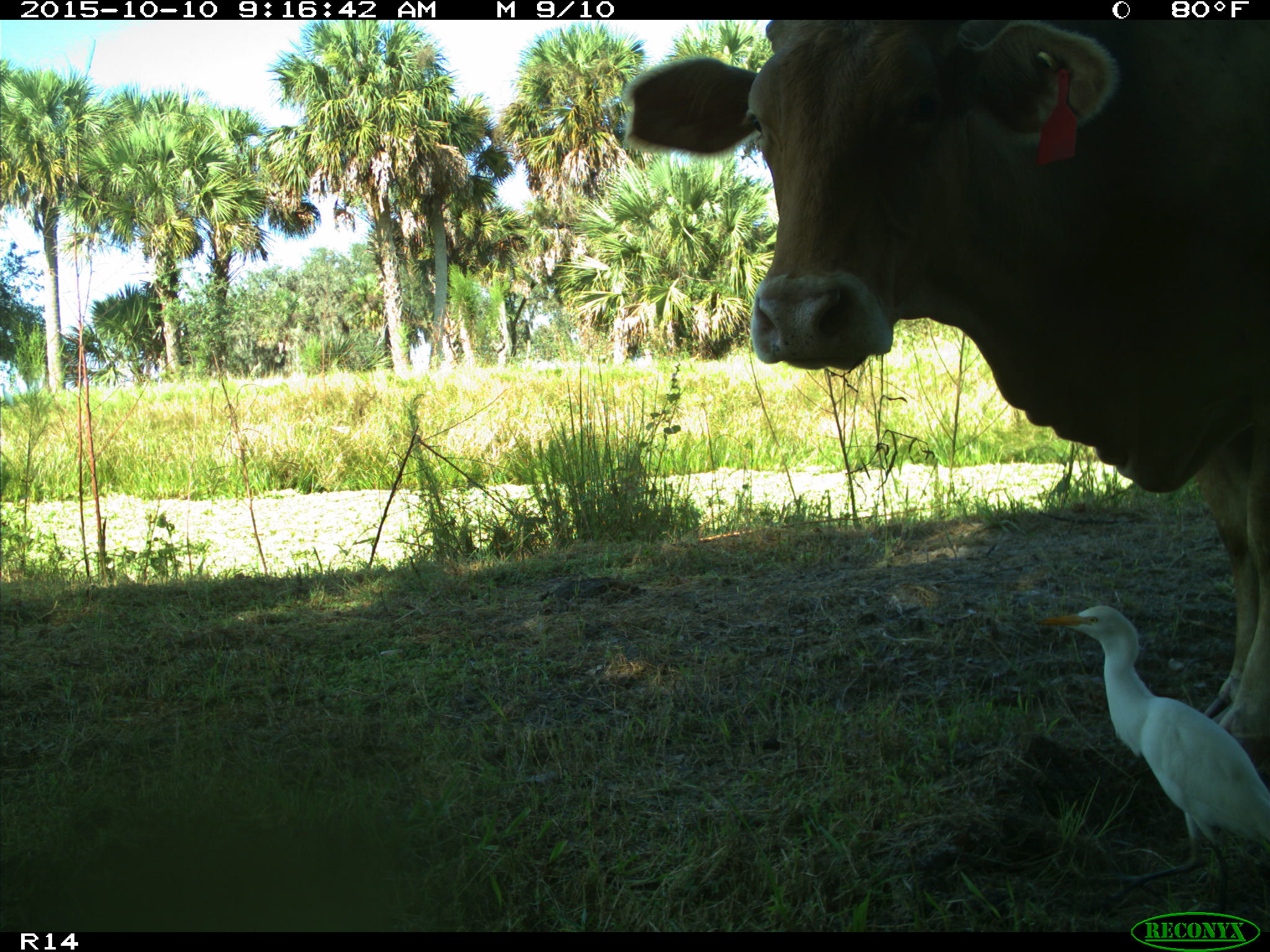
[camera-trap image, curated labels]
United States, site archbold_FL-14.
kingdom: Animalia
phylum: Chordata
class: Mammalia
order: Artiodactyla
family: Bovidae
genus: Bos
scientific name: Bos taurus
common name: domestic cow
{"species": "Bos taurus (domestic cow)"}